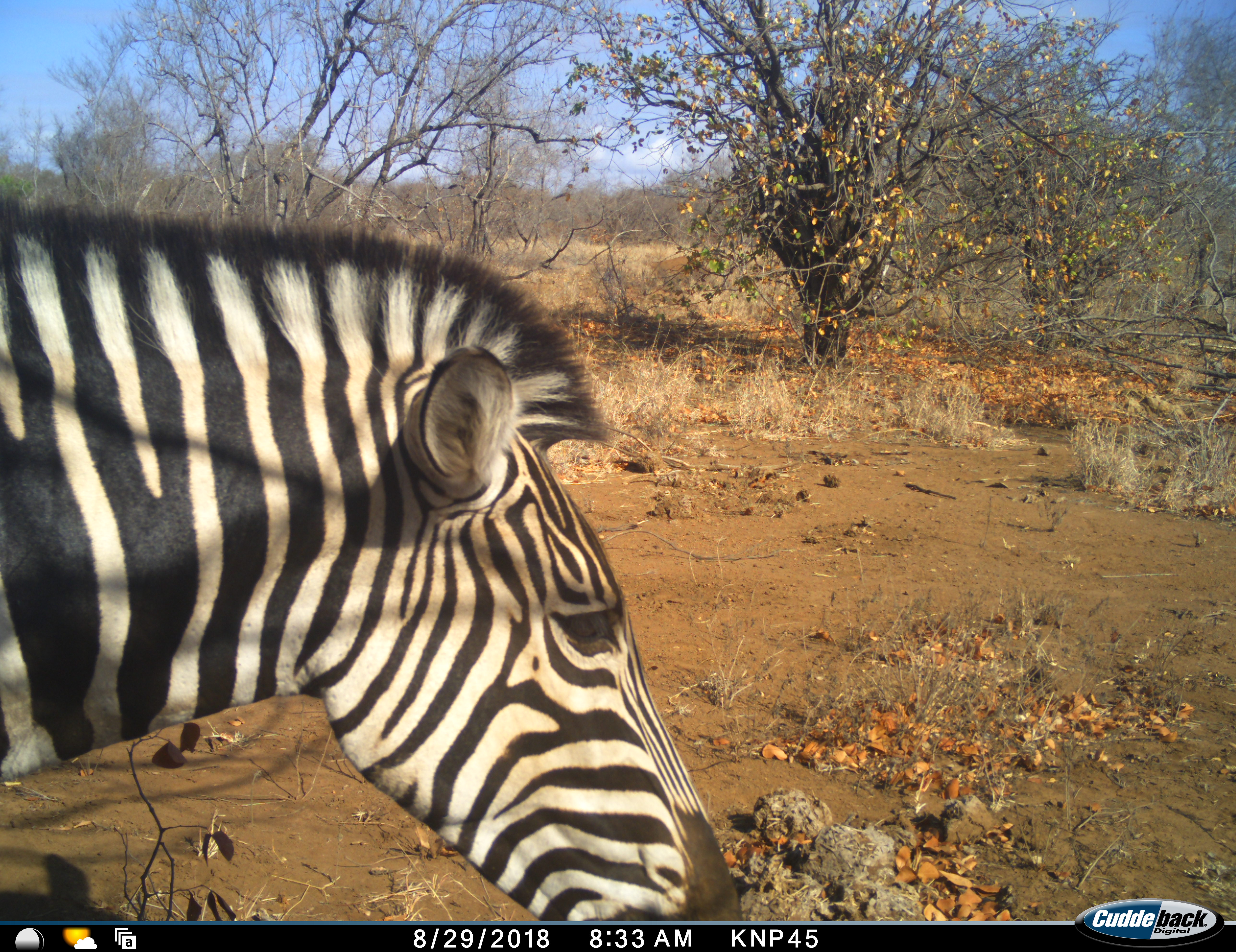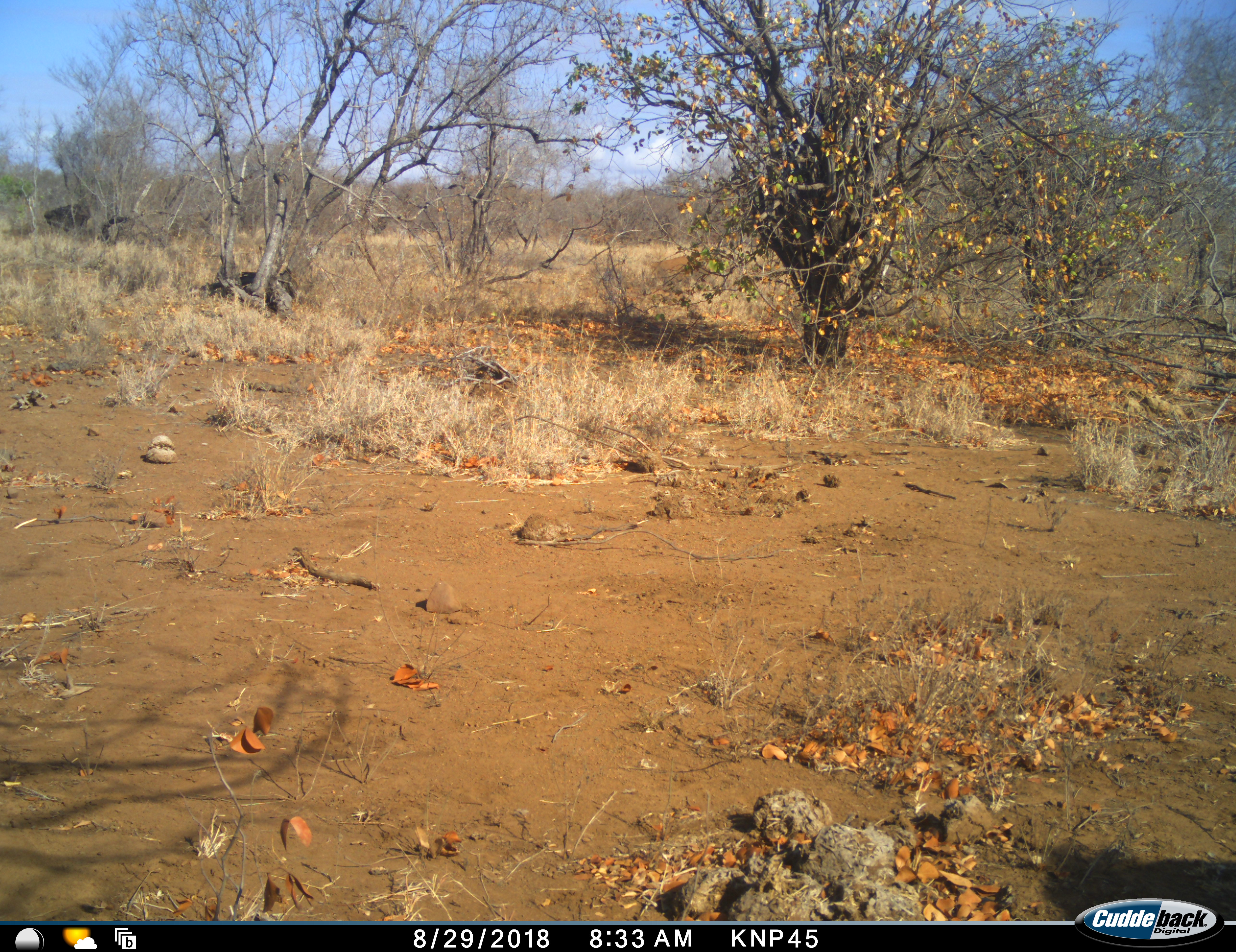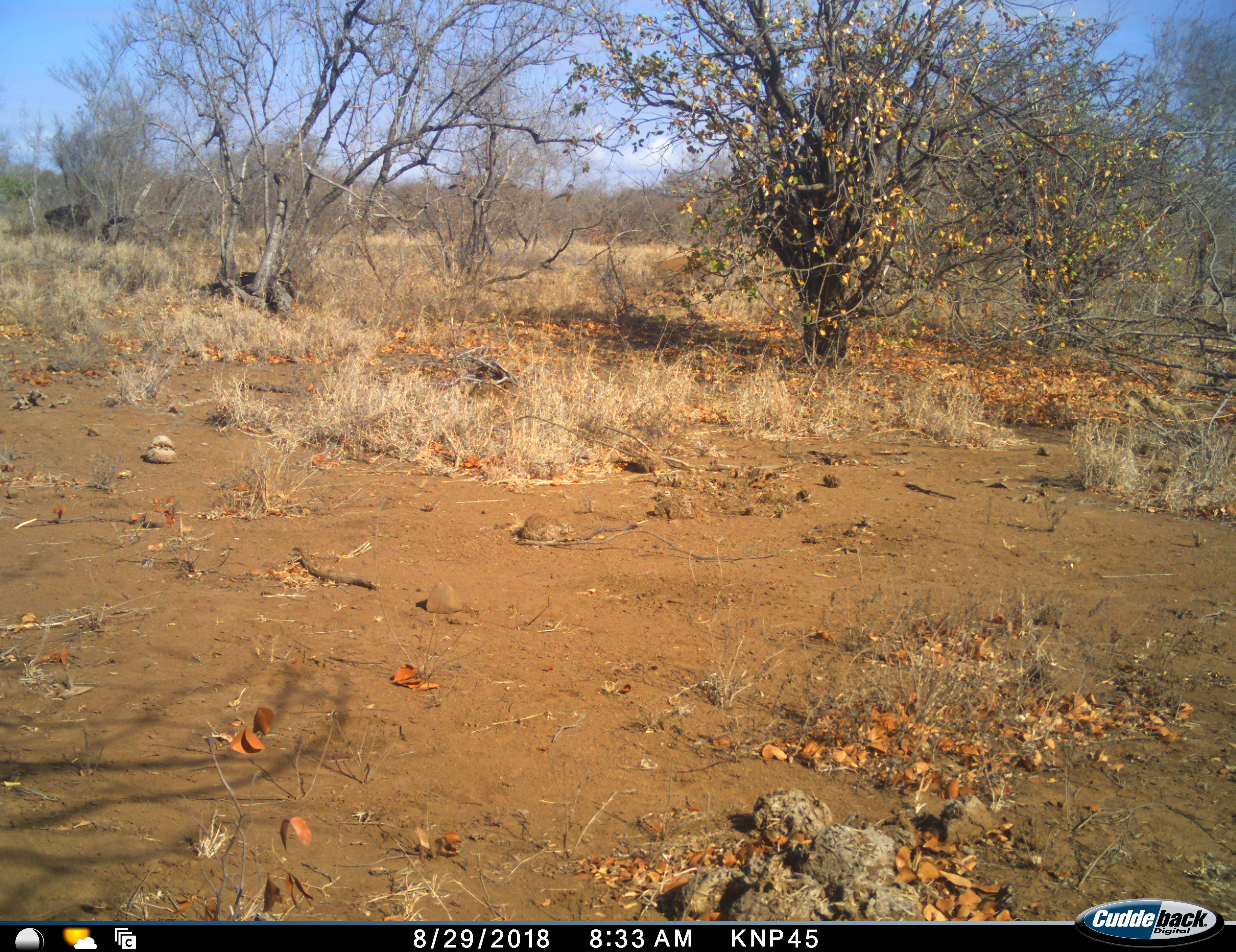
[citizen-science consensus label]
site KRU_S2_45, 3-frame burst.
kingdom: Animalia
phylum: Chordata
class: Mammalia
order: Perissodactyla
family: Equidae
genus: Equus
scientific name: Equus quagga burchellii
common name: burchell's zebra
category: zebraburchells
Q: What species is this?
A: Zebraburchells (burchell's zebra) (Equus quagga burchellii).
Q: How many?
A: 1.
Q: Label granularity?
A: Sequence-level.